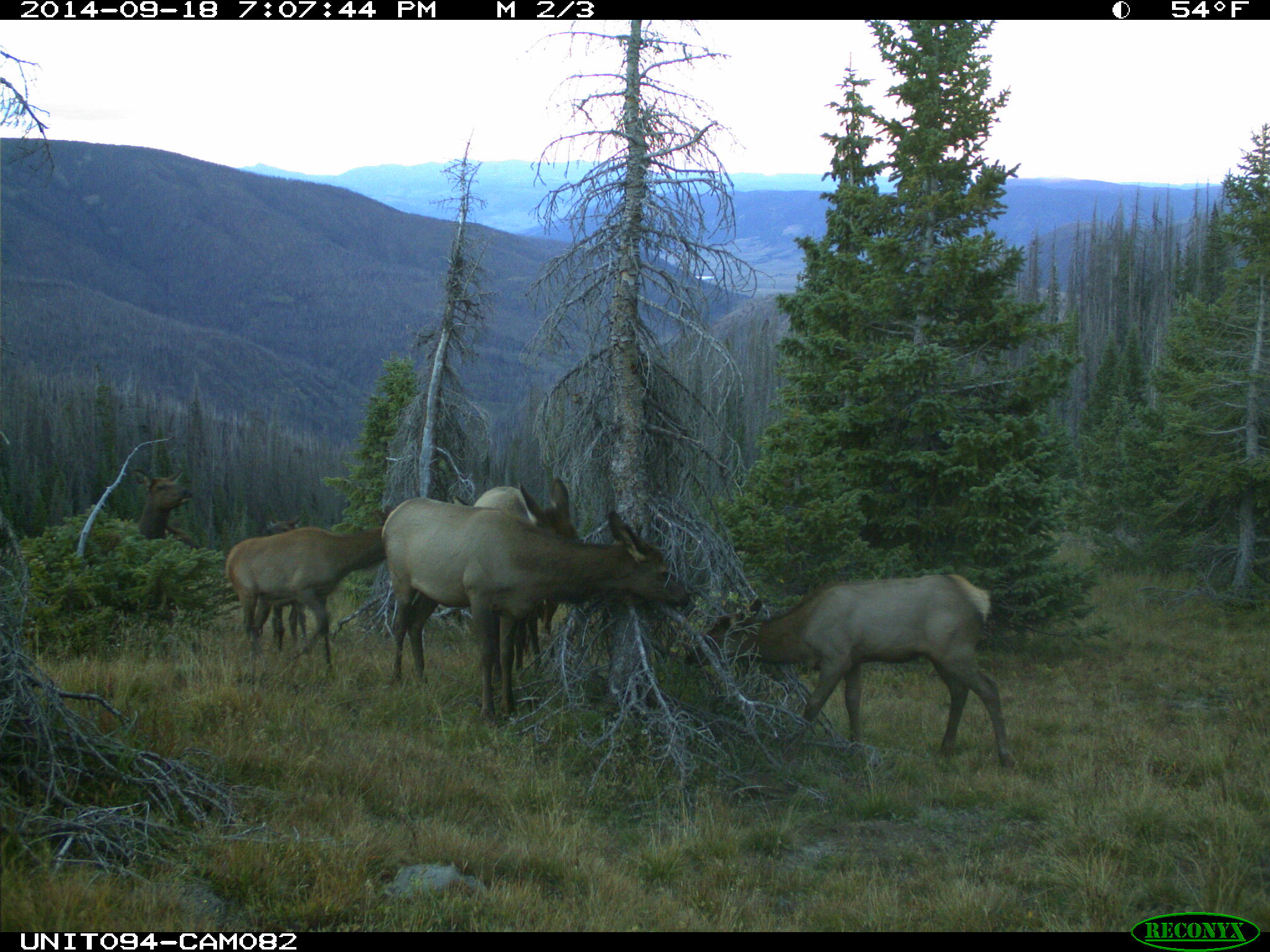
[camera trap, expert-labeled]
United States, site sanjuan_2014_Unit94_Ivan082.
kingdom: Animalia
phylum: Chordata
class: Mammalia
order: Artiodactyla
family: Cervidae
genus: Cervus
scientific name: Cervus elaphus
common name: red deer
Cervus elaphus (red deer).